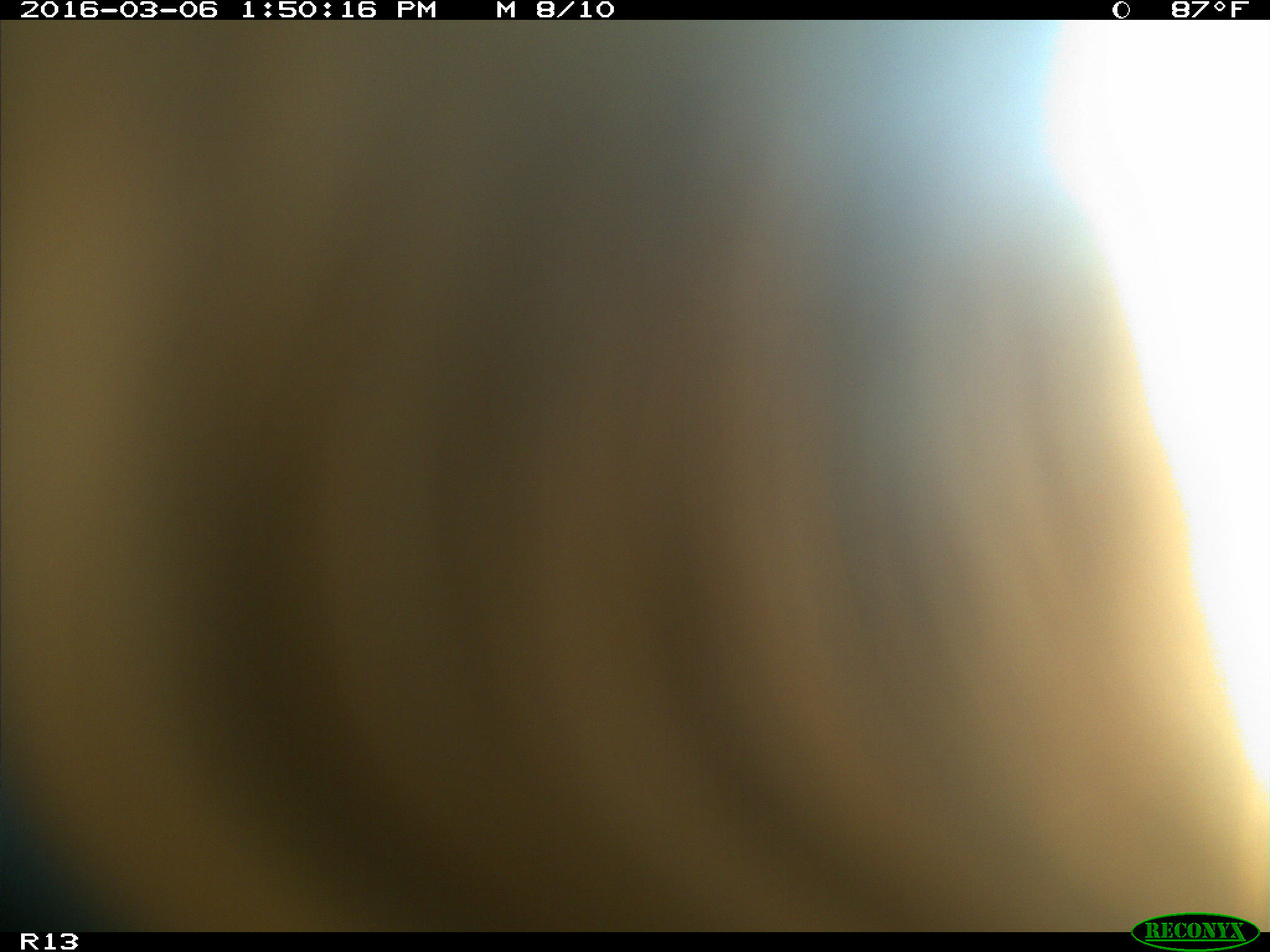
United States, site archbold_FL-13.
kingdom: Animalia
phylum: Chordata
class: Mammalia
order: Artiodactyla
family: Bovidae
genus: Bos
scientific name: Bos taurus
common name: domestic cow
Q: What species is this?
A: Bos taurus (domestic cow).